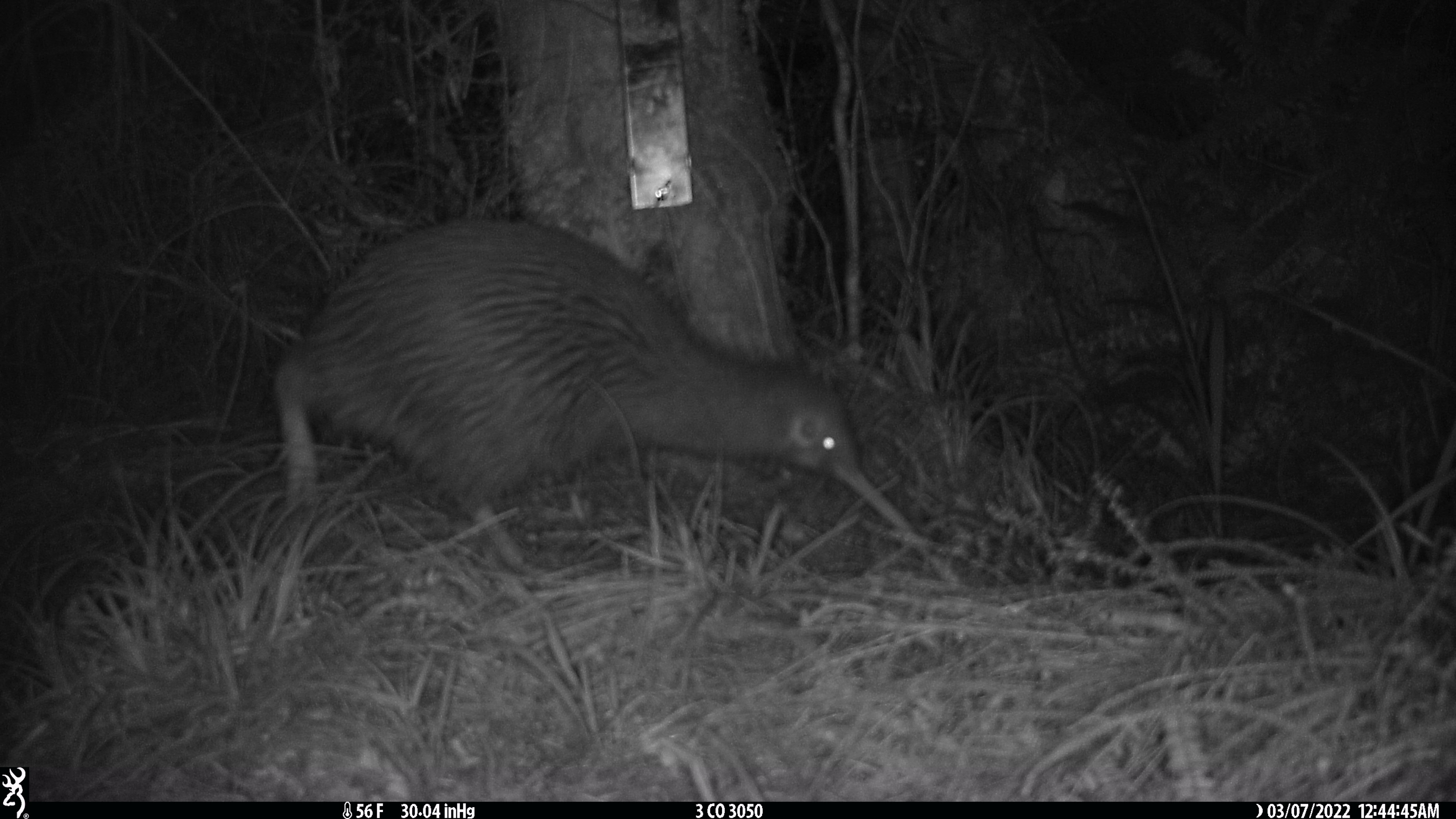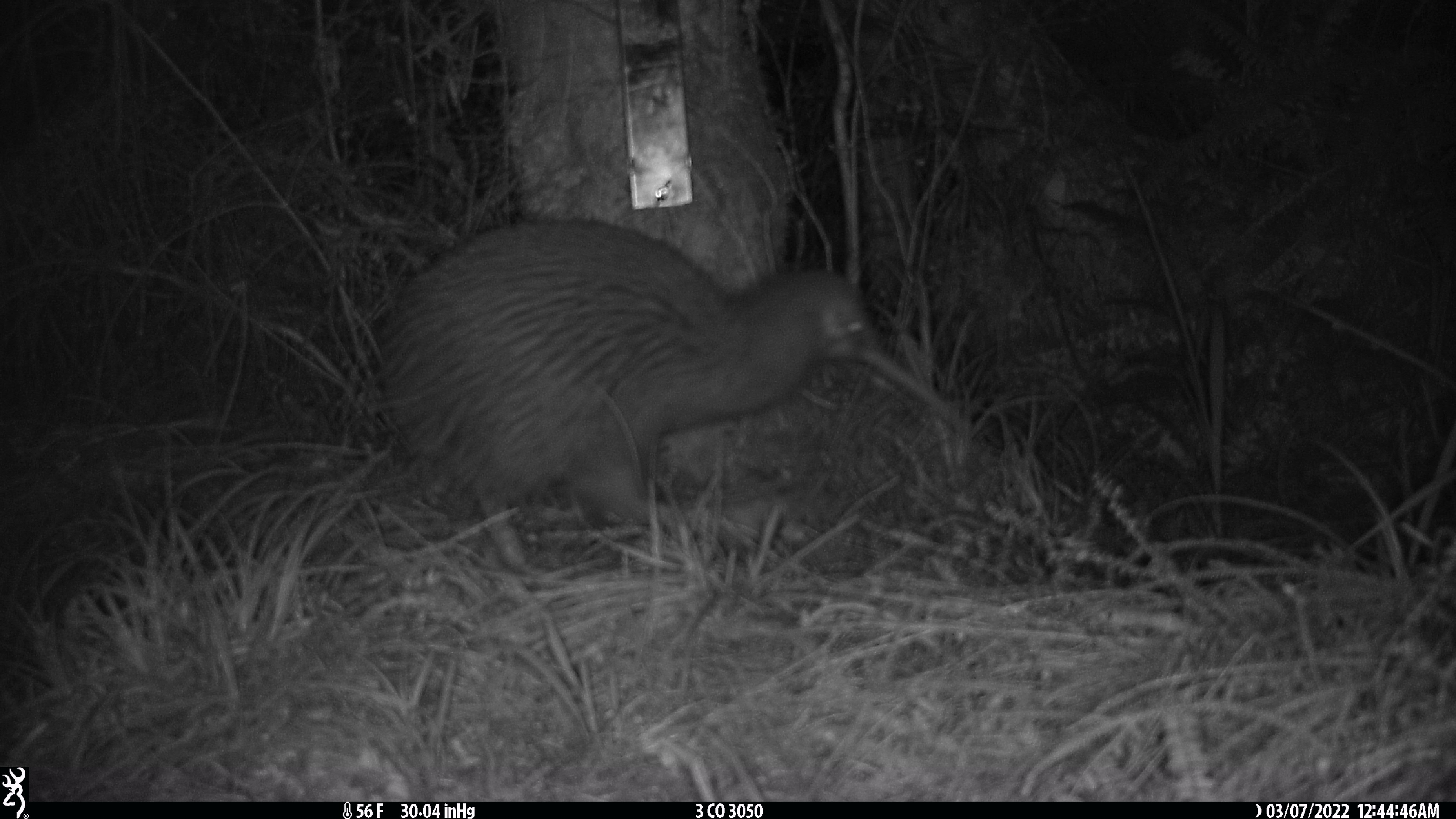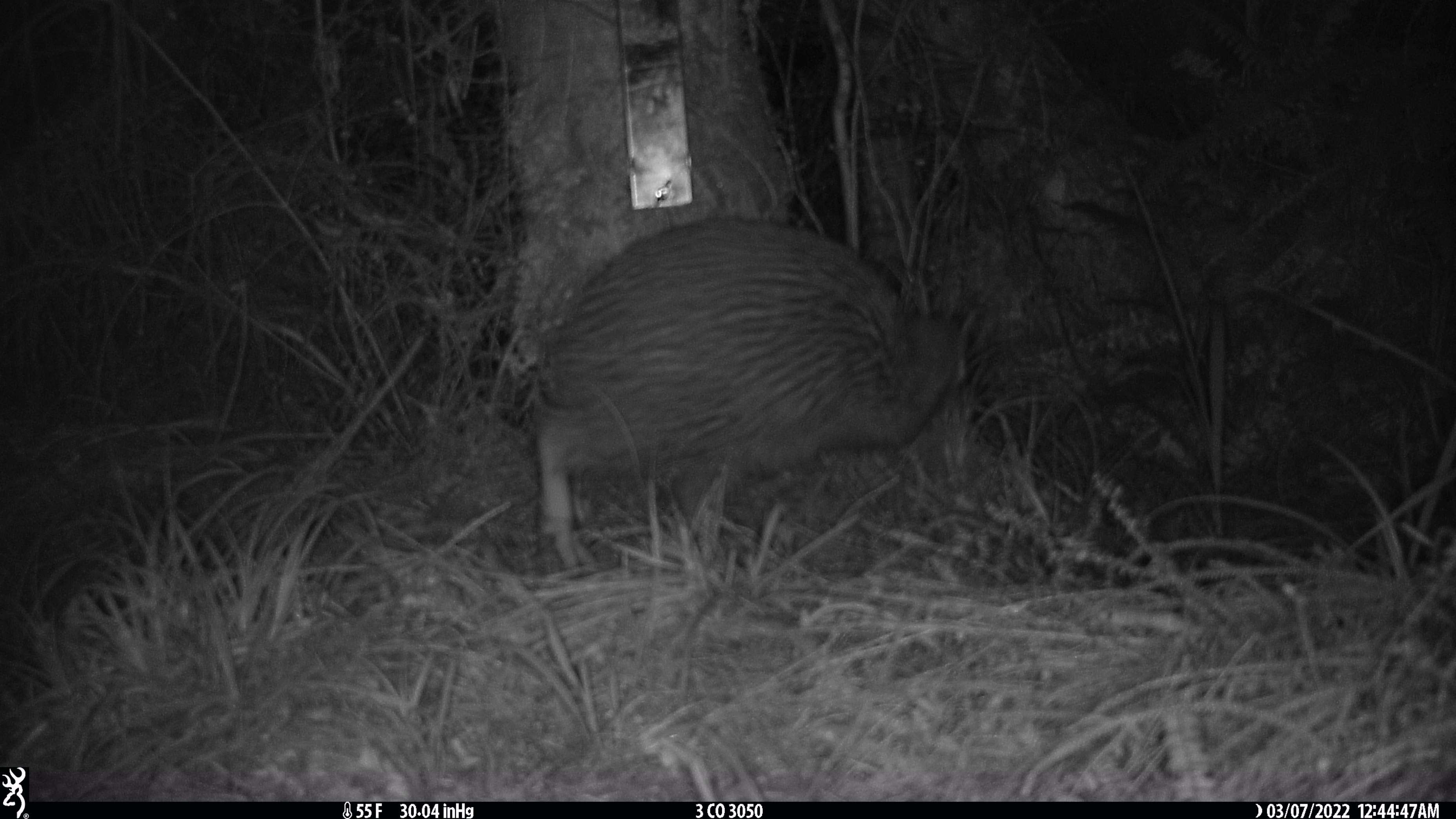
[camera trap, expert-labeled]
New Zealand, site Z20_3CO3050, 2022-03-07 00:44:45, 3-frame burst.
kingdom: Animalia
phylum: Chordata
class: Aves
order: Apterygiformes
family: Apterygidae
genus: Apteryx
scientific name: Apteryx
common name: kiwi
Kiwi (Apteryx).